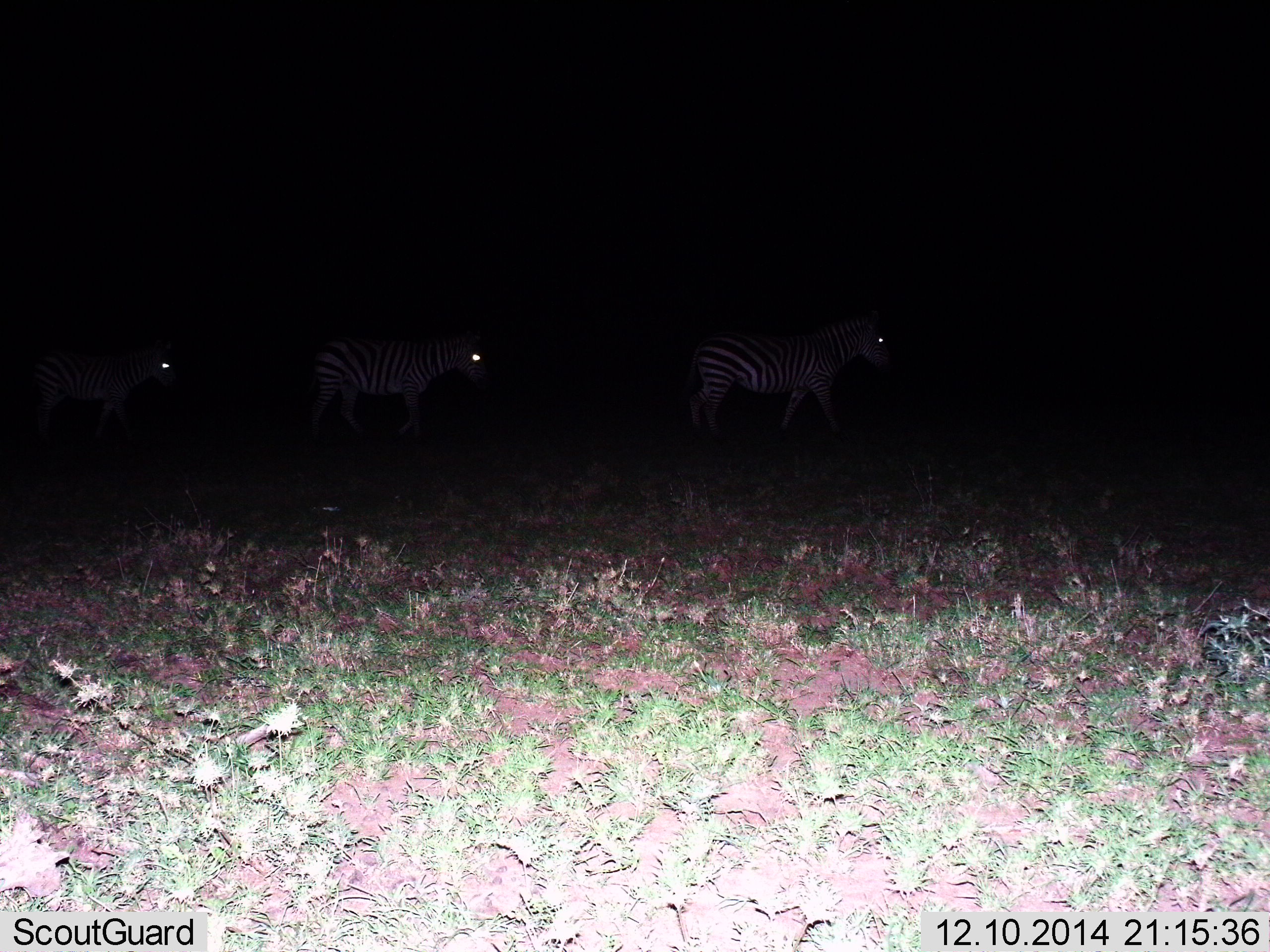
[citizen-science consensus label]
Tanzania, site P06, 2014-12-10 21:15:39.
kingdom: Animalia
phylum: Chordata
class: Mammalia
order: Perissodactyla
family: Equidae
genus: Equus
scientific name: Equus quagga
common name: plains zebra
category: zebra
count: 3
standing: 50%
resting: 0%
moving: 60%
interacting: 0%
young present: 10%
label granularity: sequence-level